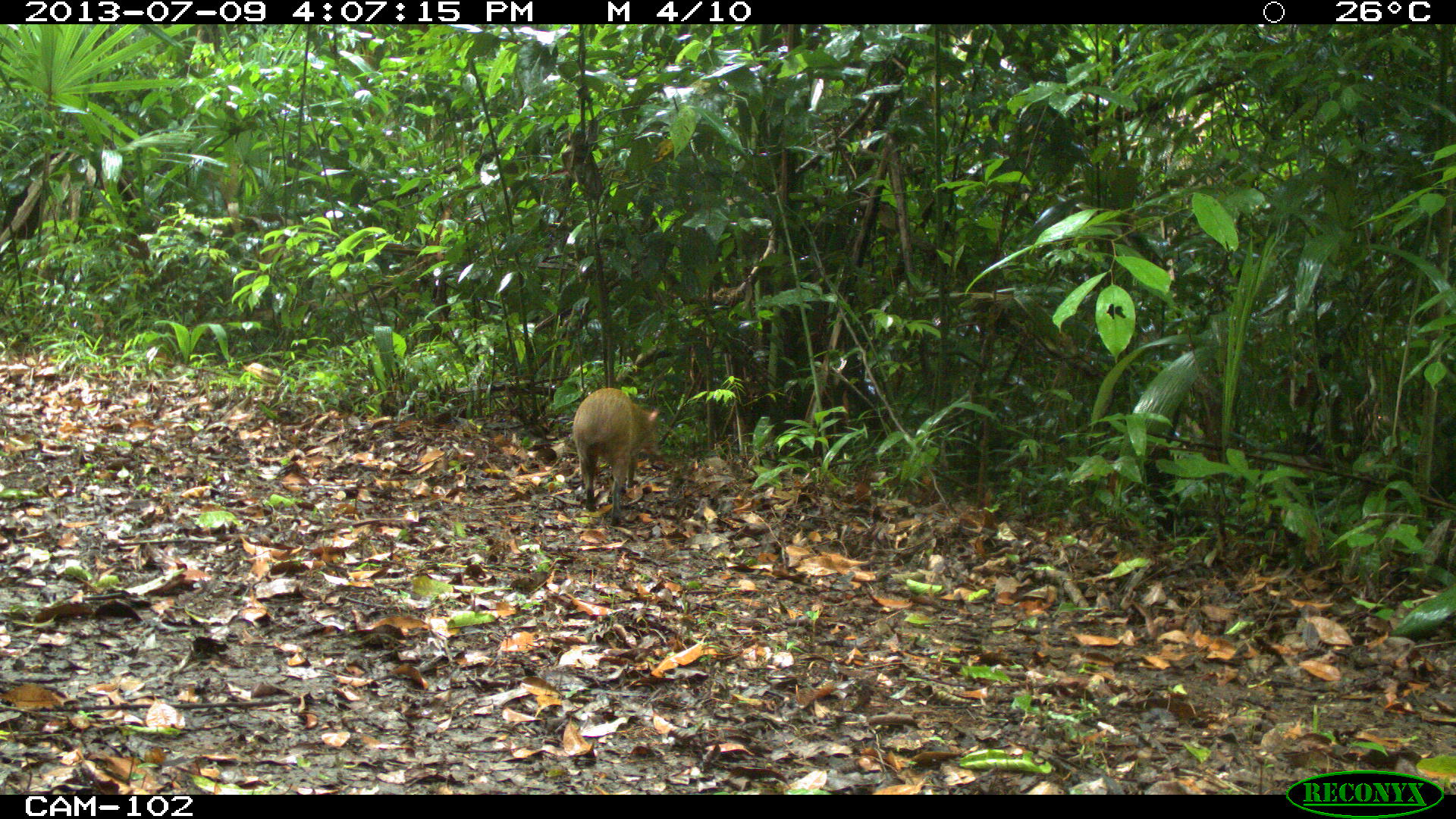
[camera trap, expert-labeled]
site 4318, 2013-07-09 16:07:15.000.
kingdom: Animalia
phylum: Chordata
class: Mammalia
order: Rodentia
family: Dasyproctidae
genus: Dasyprocta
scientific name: Dasyprocta punctata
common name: central american agouti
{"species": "Dasyprocta punctata (central american agouti)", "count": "1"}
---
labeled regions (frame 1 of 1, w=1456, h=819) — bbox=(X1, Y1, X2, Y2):
dasyprocta punctata: bbox=(571, 387, 659, 526)